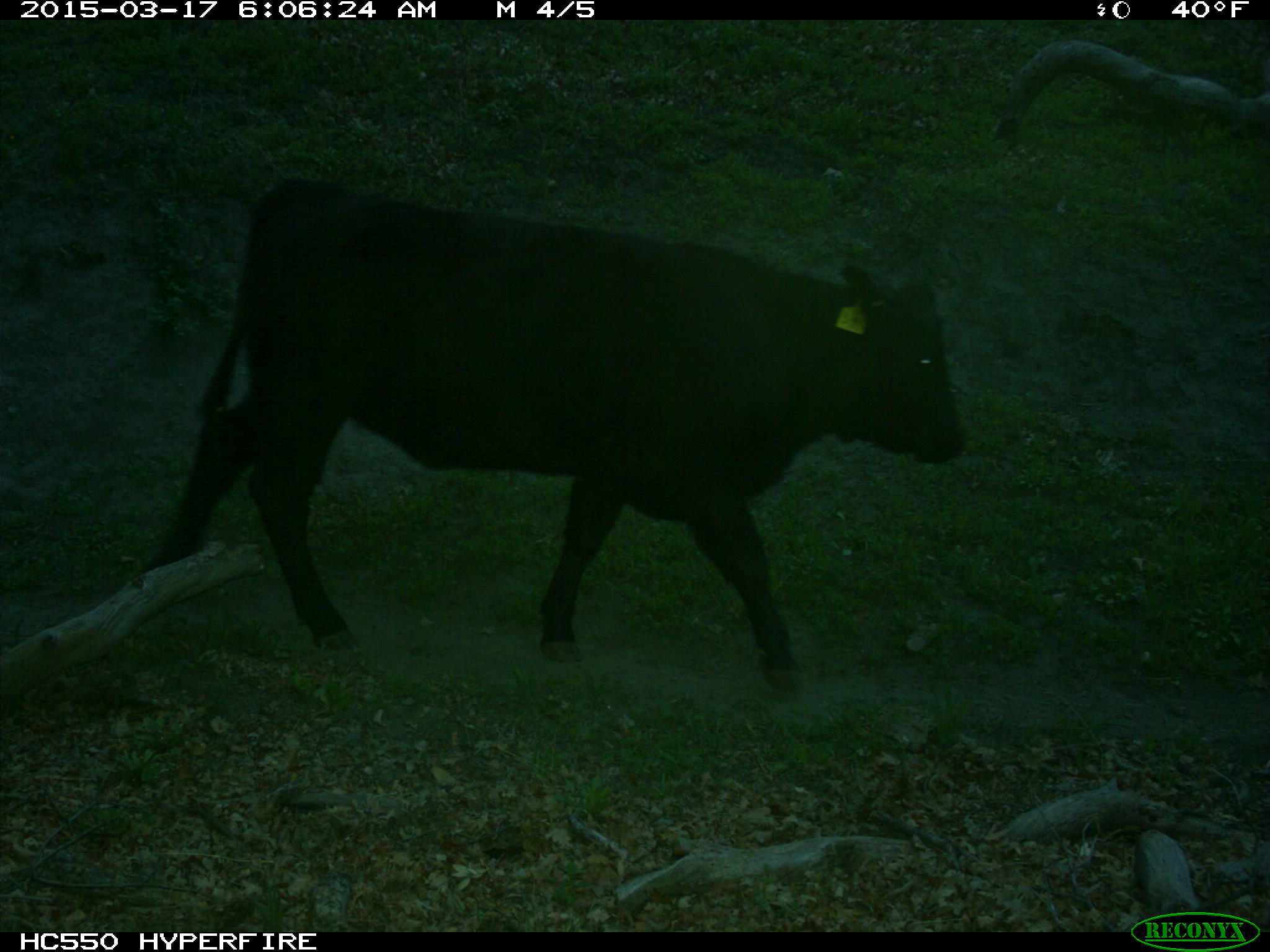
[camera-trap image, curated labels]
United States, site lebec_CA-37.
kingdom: Animalia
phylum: Chordata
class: Mammalia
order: Artiodactyla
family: Bovidae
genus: Bos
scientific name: Bos taurus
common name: domestic cow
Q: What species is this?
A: Bos taurus (domestic cow).